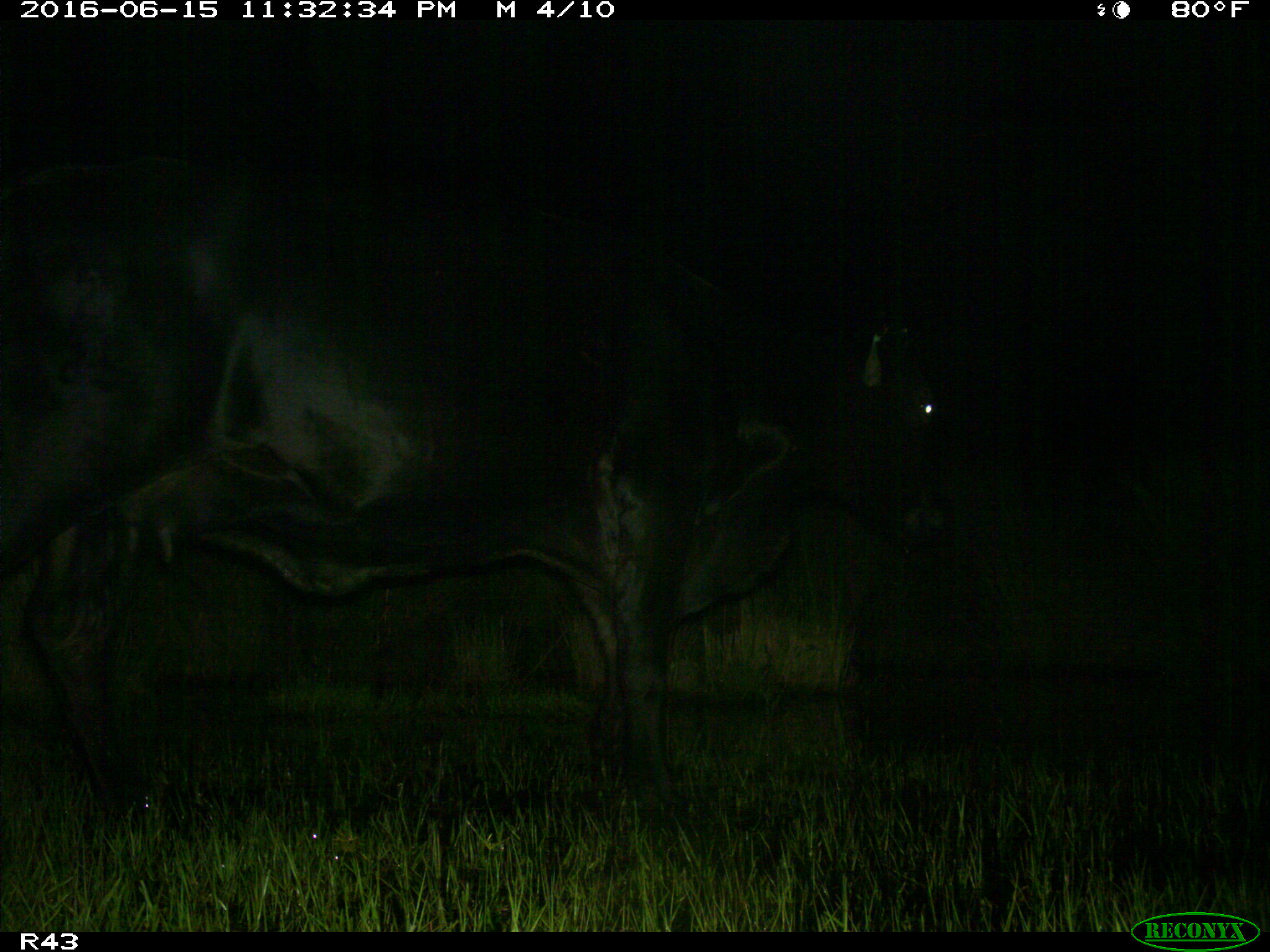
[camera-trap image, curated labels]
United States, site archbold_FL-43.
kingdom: Animalia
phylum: Chordata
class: Mammalia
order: Artiodactyla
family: Bovidae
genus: Bos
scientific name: Bos taurus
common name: domestic cow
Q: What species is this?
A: Bos taurus (domestic cow).